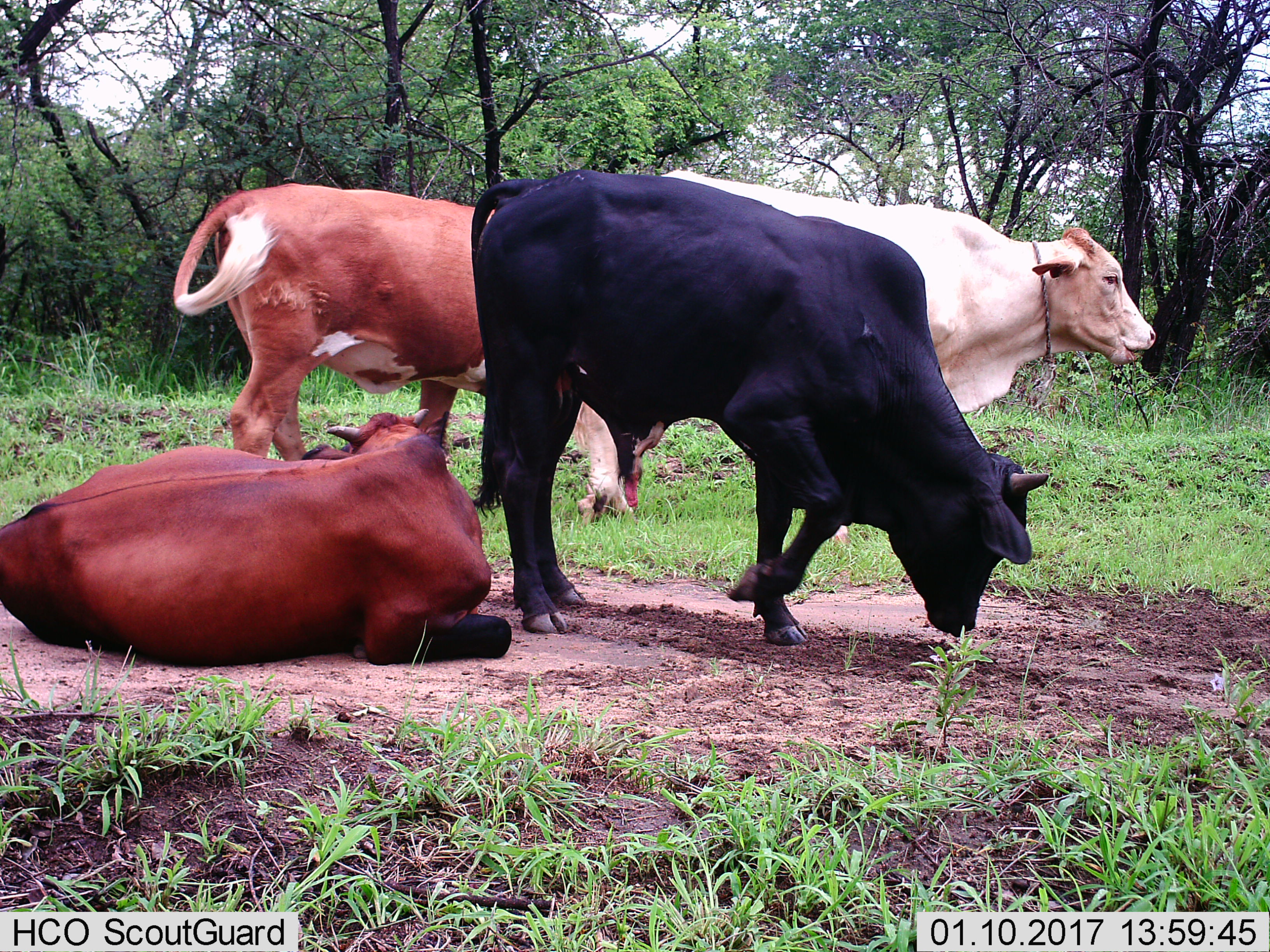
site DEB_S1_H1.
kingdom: Animalia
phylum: Chordata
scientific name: Vertebrata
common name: domestic animal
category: domesticanimal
Domesticanimal (domestic animal) (Vertebrata), count 4. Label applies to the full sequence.